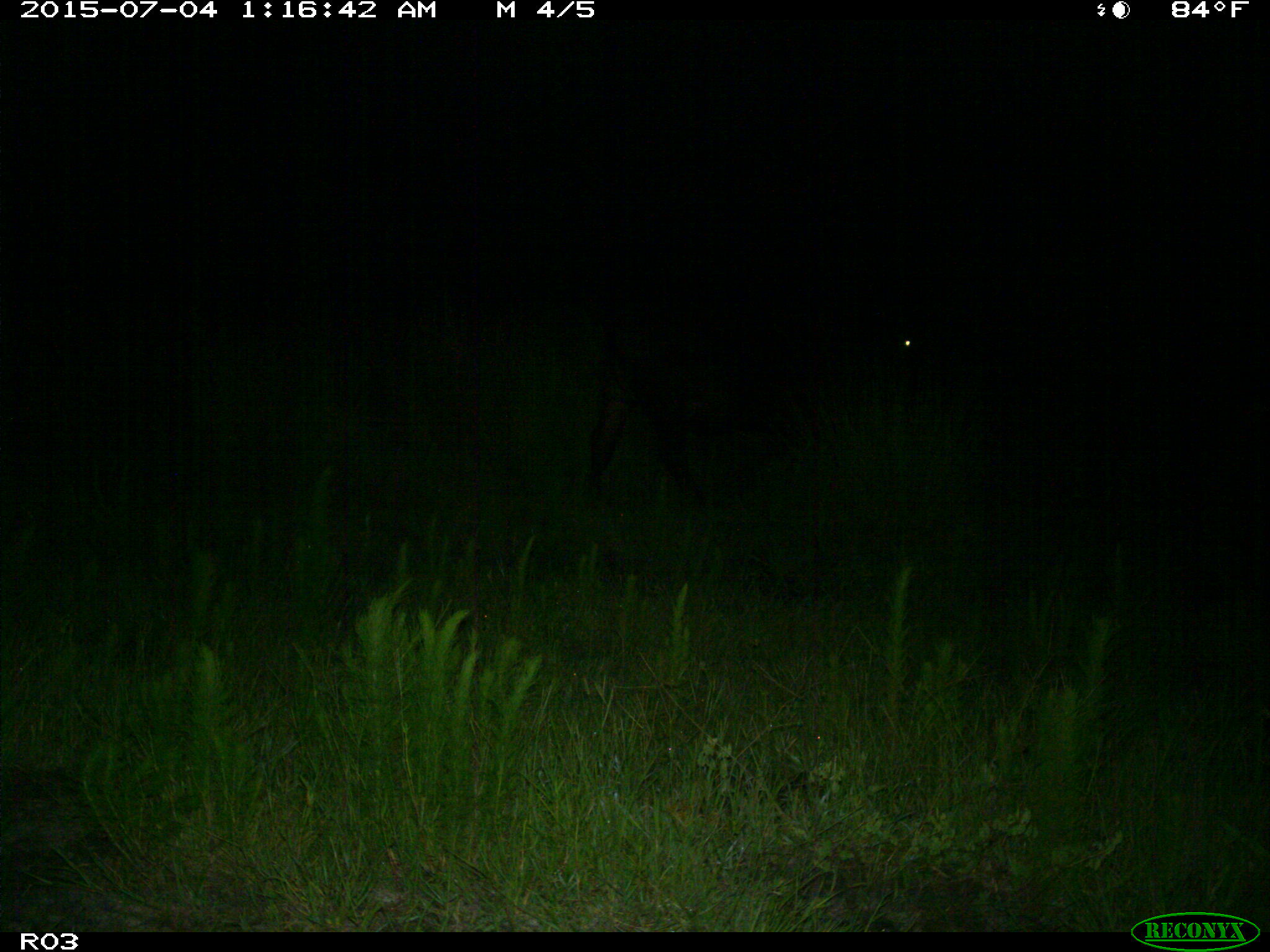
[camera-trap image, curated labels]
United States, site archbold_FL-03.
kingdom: Animalia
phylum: Chordata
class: Mammalia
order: Artiodactyla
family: Bovidae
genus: Bos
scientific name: Bos taurus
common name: domestic cow